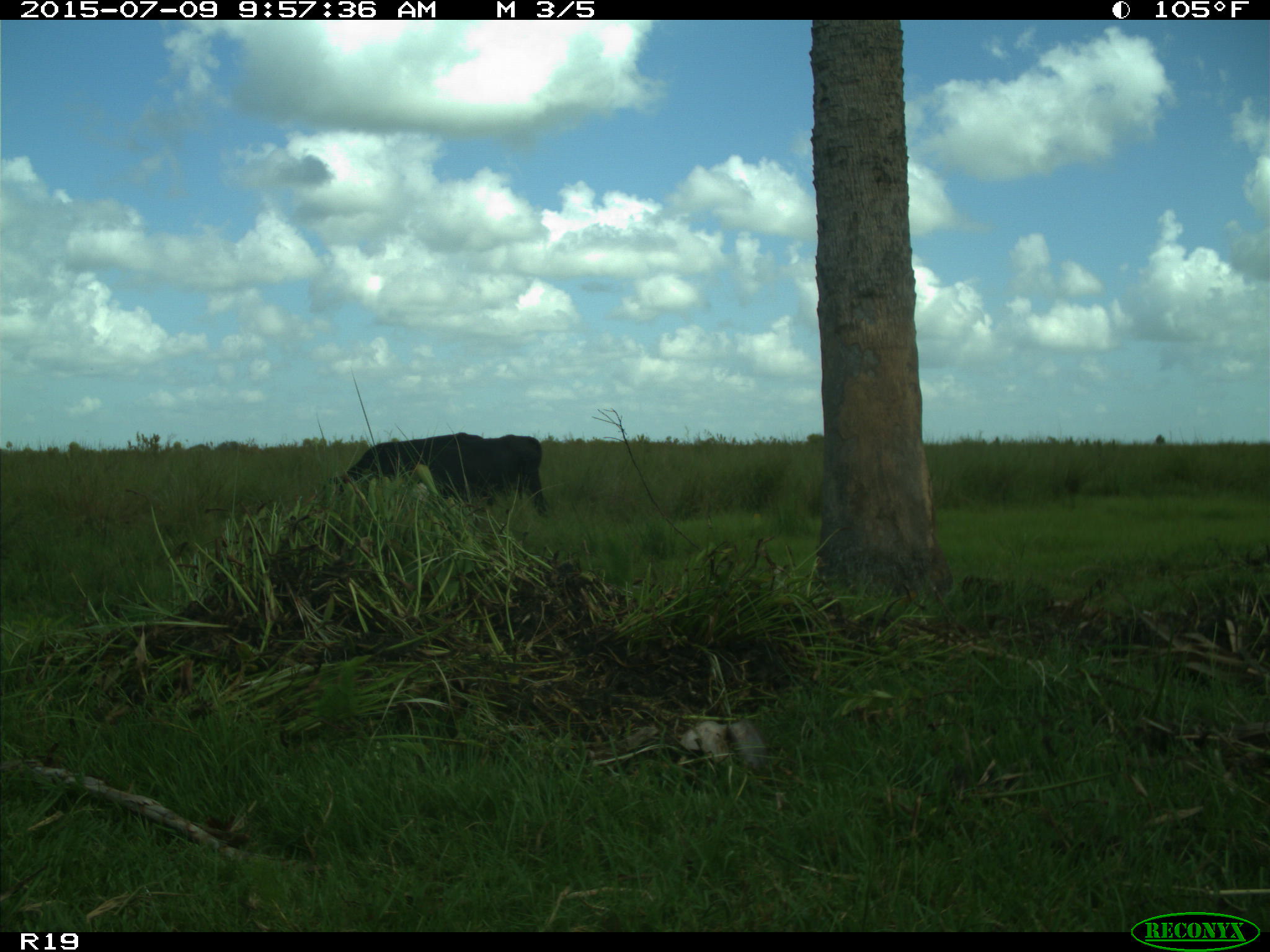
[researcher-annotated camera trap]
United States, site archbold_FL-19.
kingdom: Animalia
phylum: Chordata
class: Mammalia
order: Artiodactyla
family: Bovidae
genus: Bos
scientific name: Bos taurus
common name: domestic cow